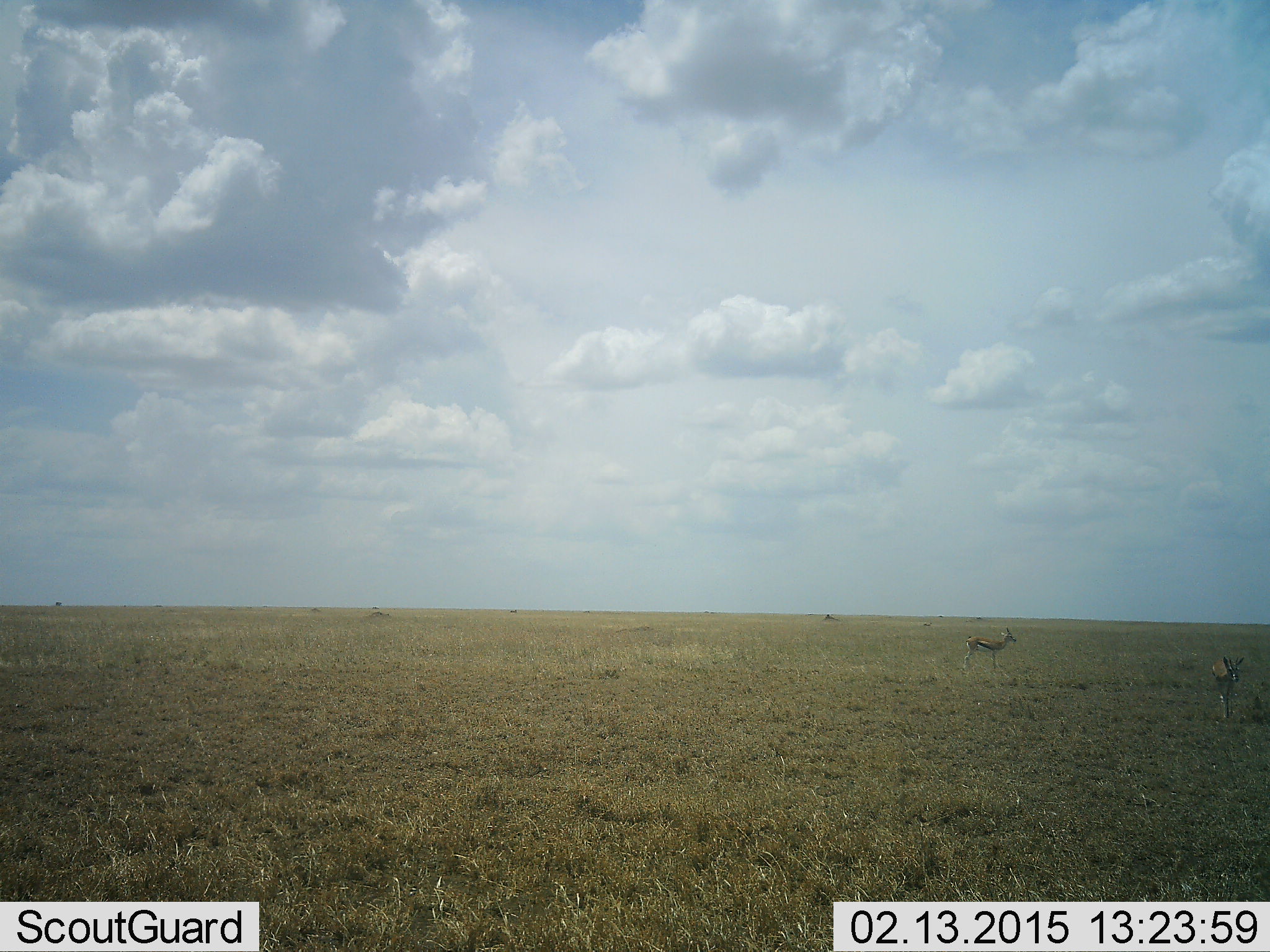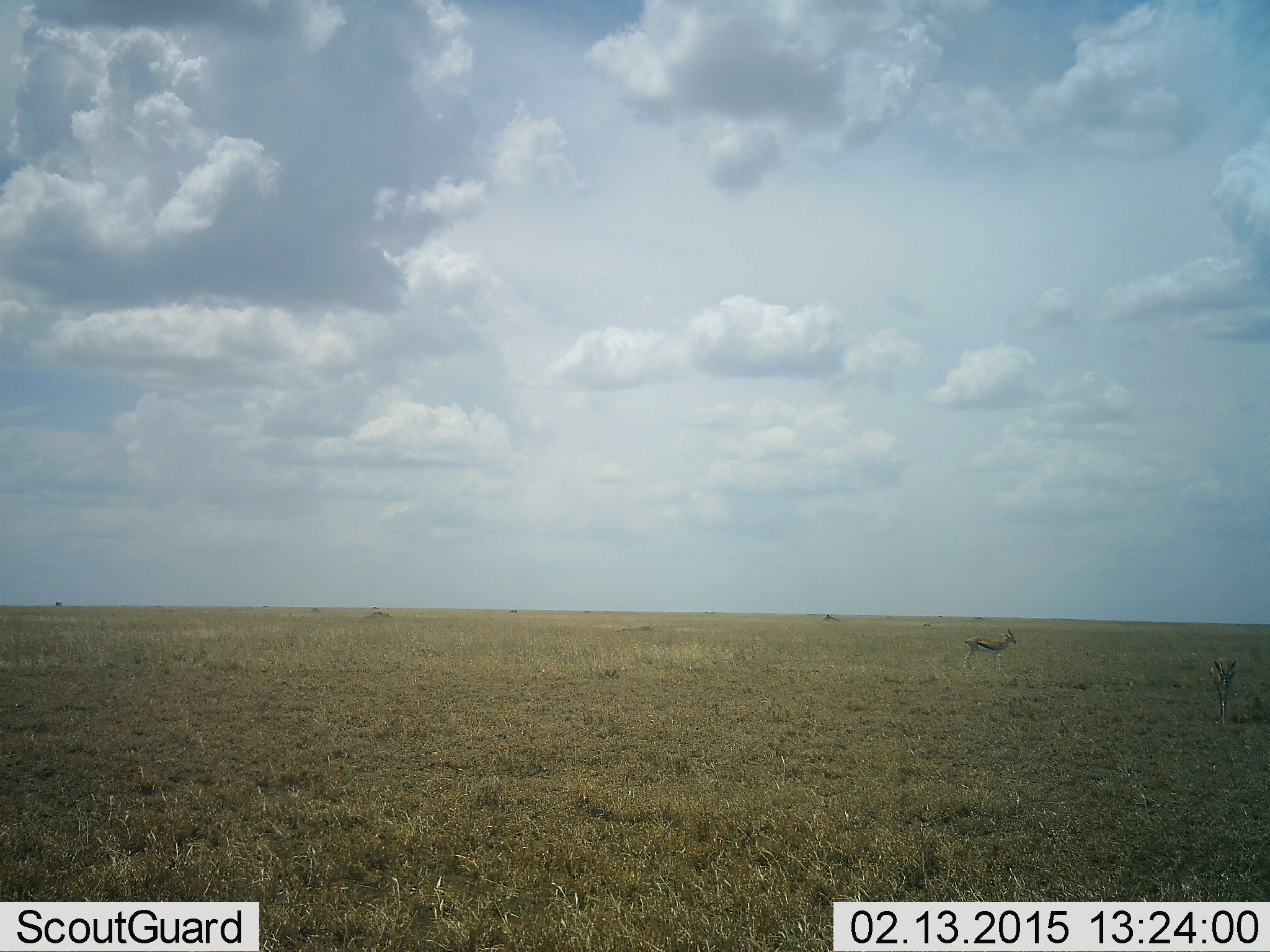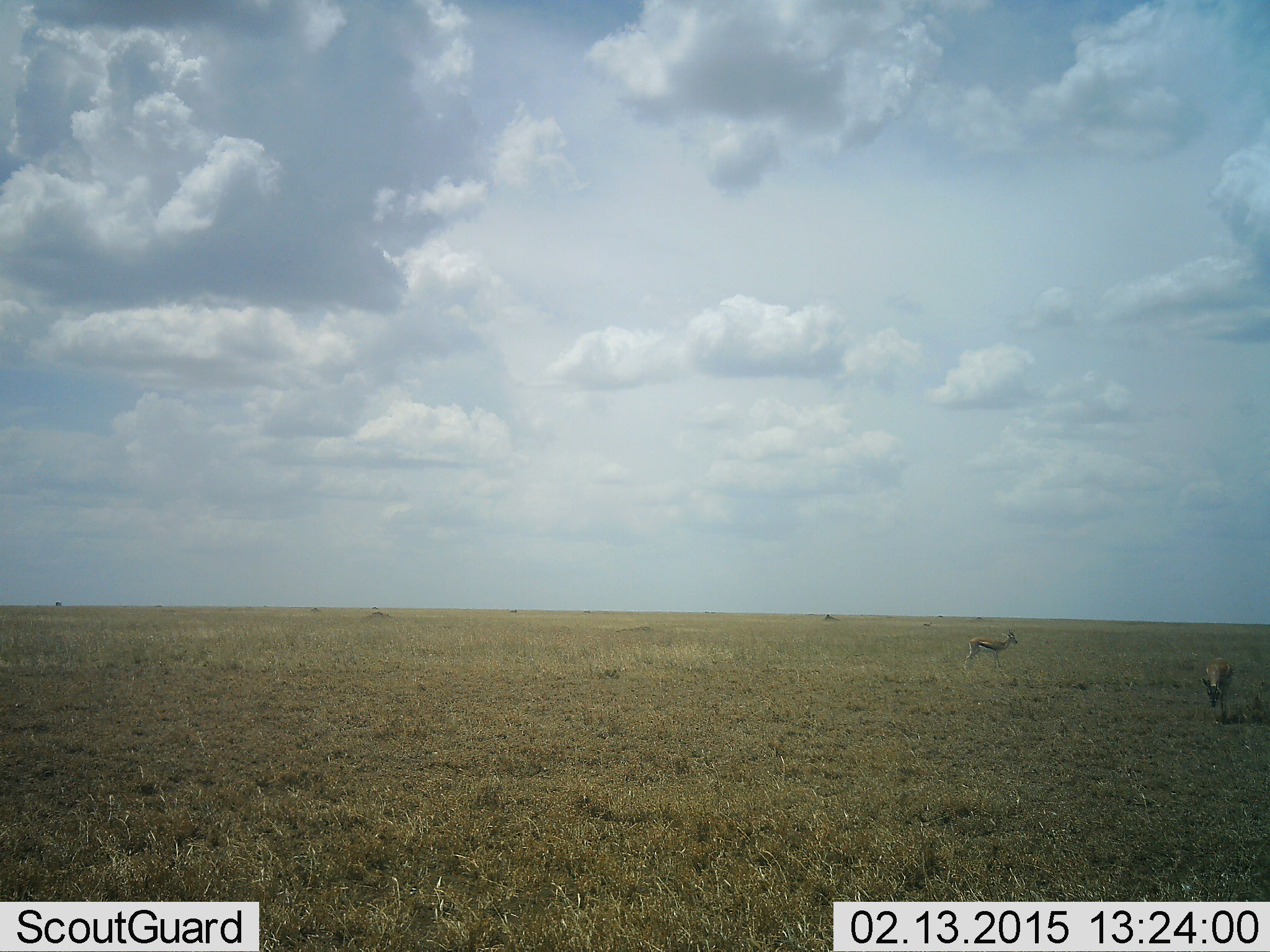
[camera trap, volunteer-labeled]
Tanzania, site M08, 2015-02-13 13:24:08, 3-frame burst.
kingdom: Animalia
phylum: Chordata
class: Mammalia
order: Artiodactyla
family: Bovidae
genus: Eudorcas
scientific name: Eudorcas thomsonii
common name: thomson's gazelle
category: gazellethomsons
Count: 2.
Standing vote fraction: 90%.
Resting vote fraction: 10%.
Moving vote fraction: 30%.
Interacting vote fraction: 0%.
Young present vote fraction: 0%.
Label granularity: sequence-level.